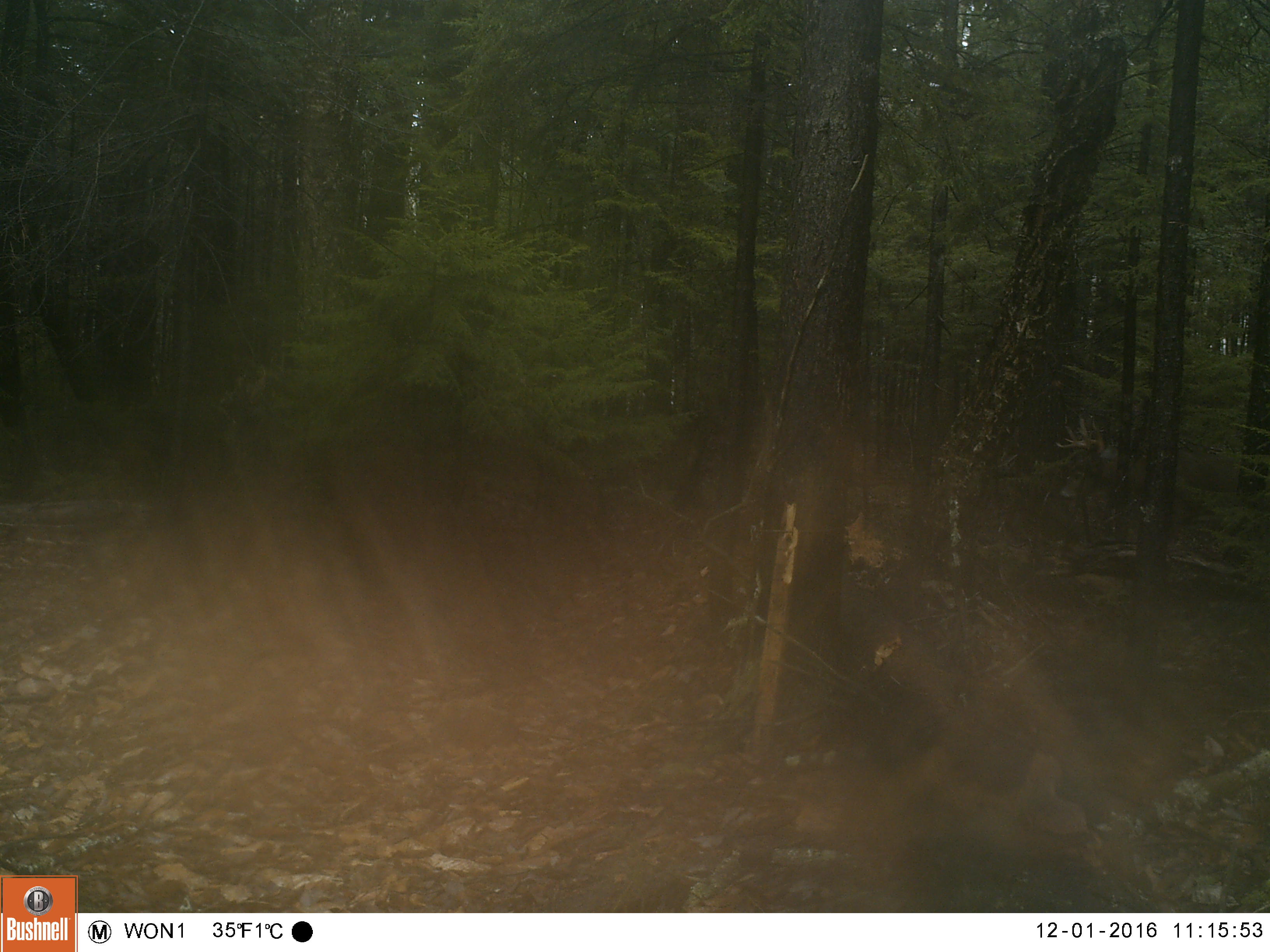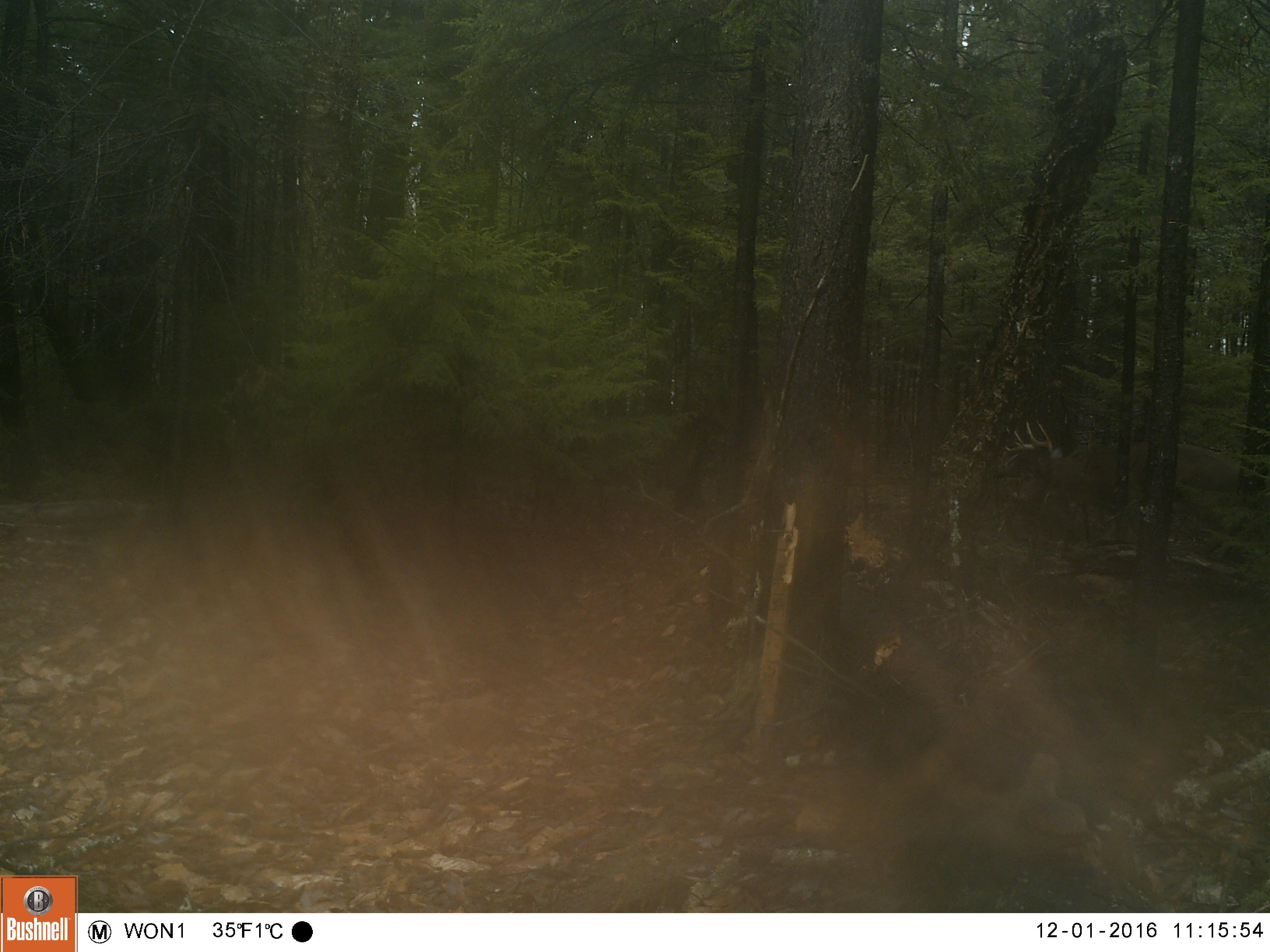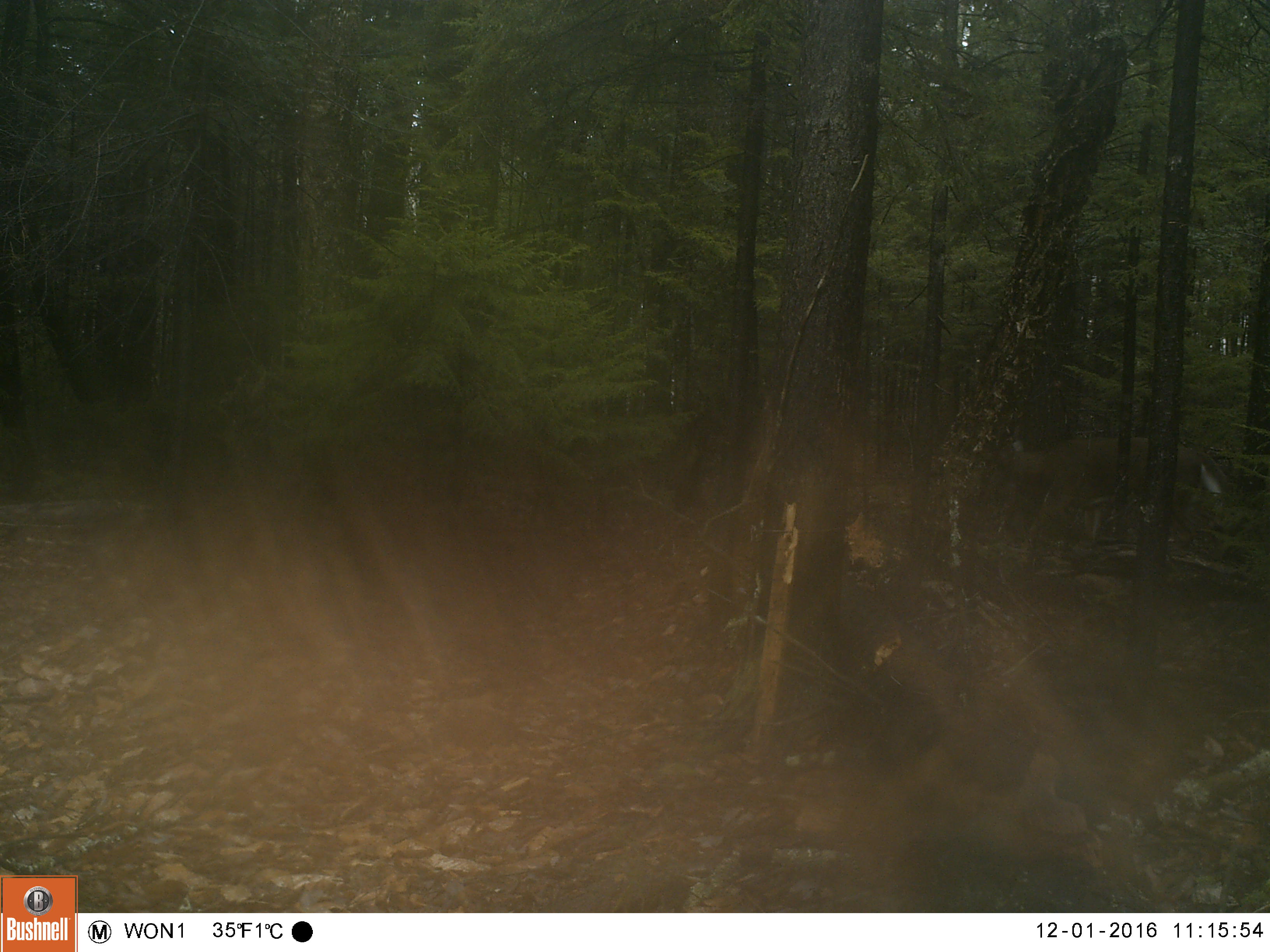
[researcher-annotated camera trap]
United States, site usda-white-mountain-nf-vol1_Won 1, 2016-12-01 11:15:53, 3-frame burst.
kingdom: Animalia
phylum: Chordata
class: Mammalia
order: Artiodactyla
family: Cervidae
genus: Odocoileus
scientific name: Odocoileus virginianus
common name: white-tailed deer